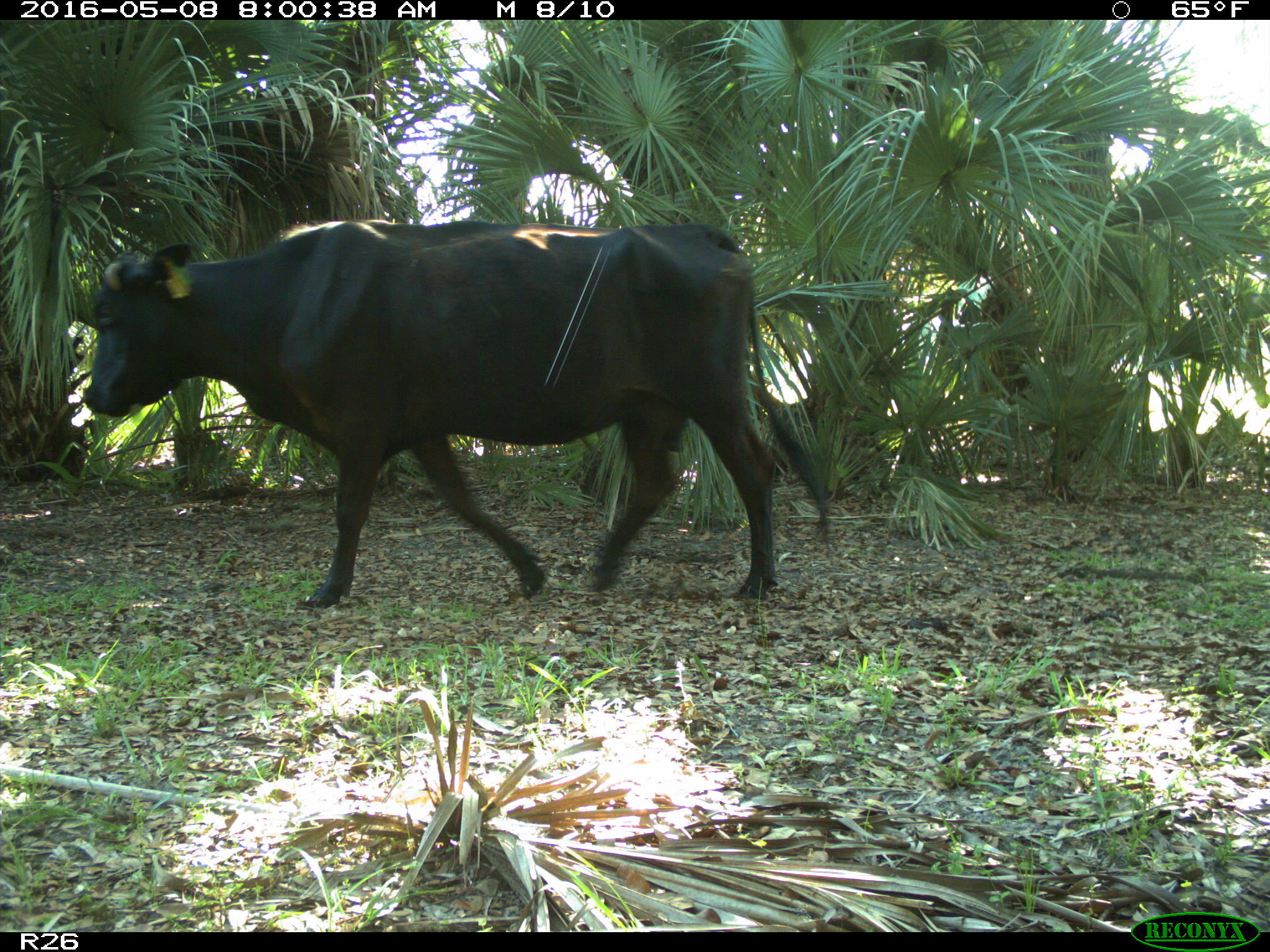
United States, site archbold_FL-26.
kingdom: Animalia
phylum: Chordata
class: Mammalia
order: Artiodactyla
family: Bovidae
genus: Bos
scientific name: Bos taurus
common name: domestic cow